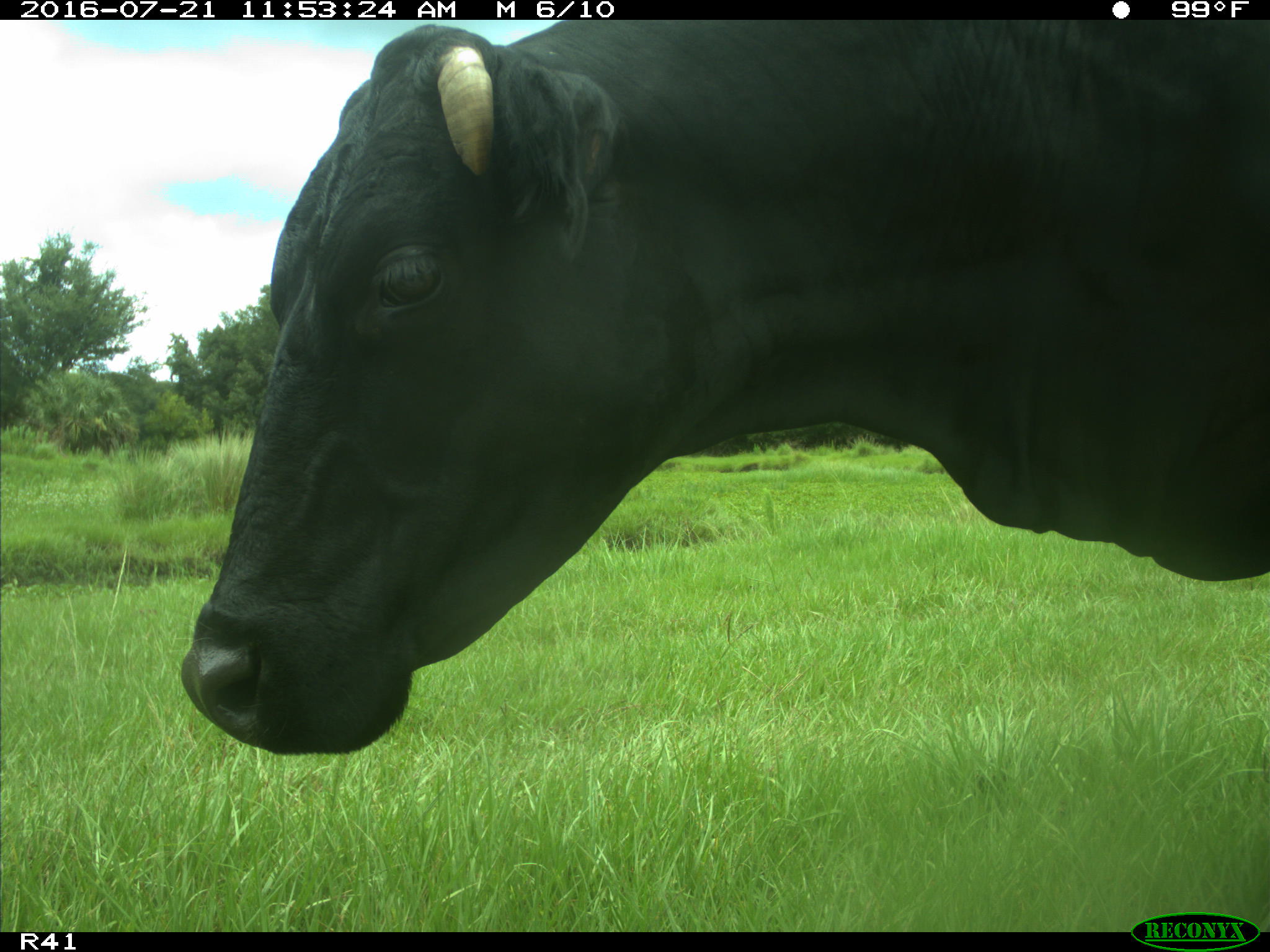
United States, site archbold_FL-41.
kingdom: Animalia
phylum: Chordata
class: Mammalia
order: Artiodactyla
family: Bovidae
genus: Bos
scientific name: Bos taurus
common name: domestic cow